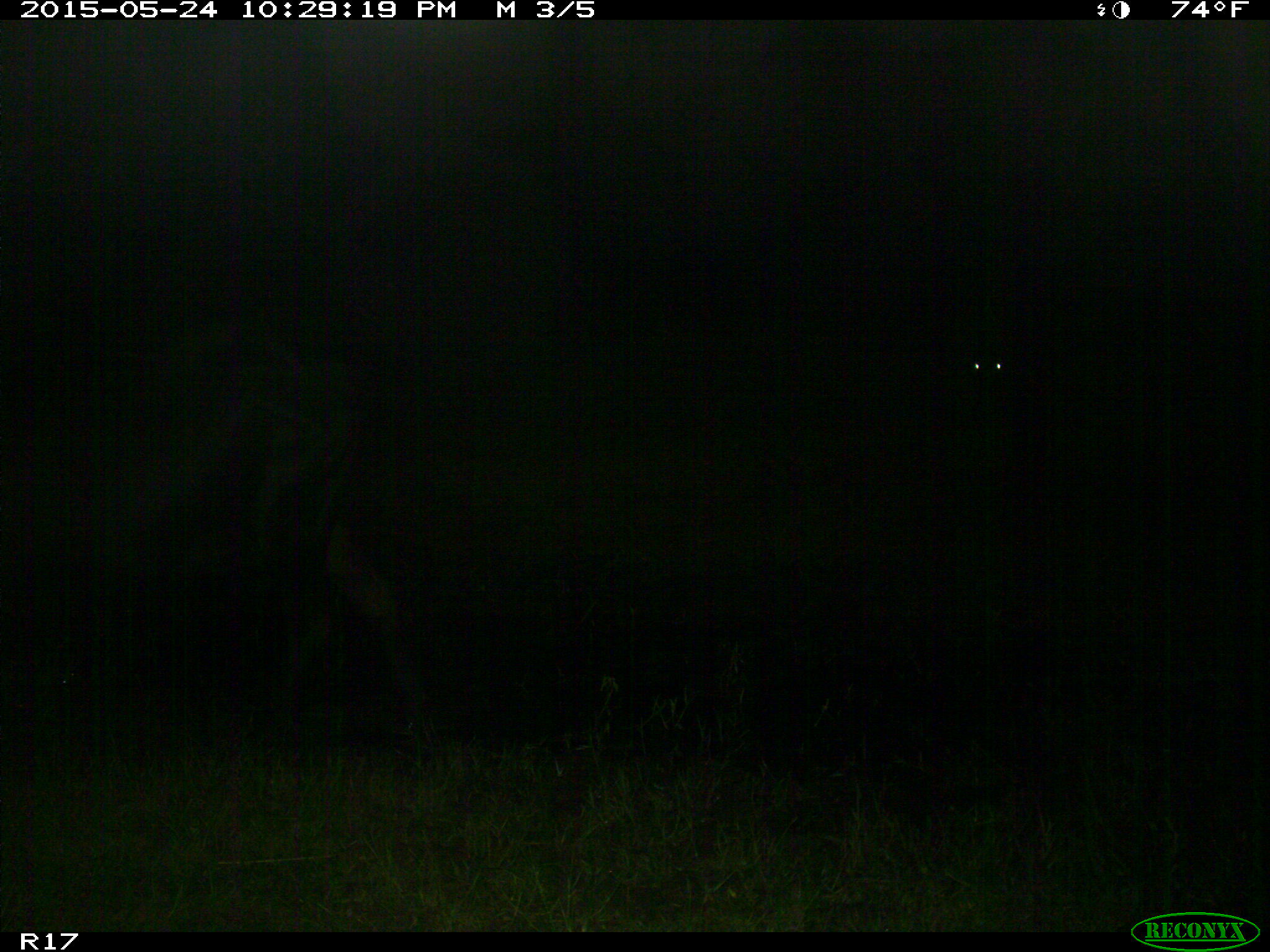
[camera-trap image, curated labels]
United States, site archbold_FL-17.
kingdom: Animalia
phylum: Chordata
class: Mammalia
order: Artiodactyla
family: Bovidae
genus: Bos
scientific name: Bos taurus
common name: domestic cow